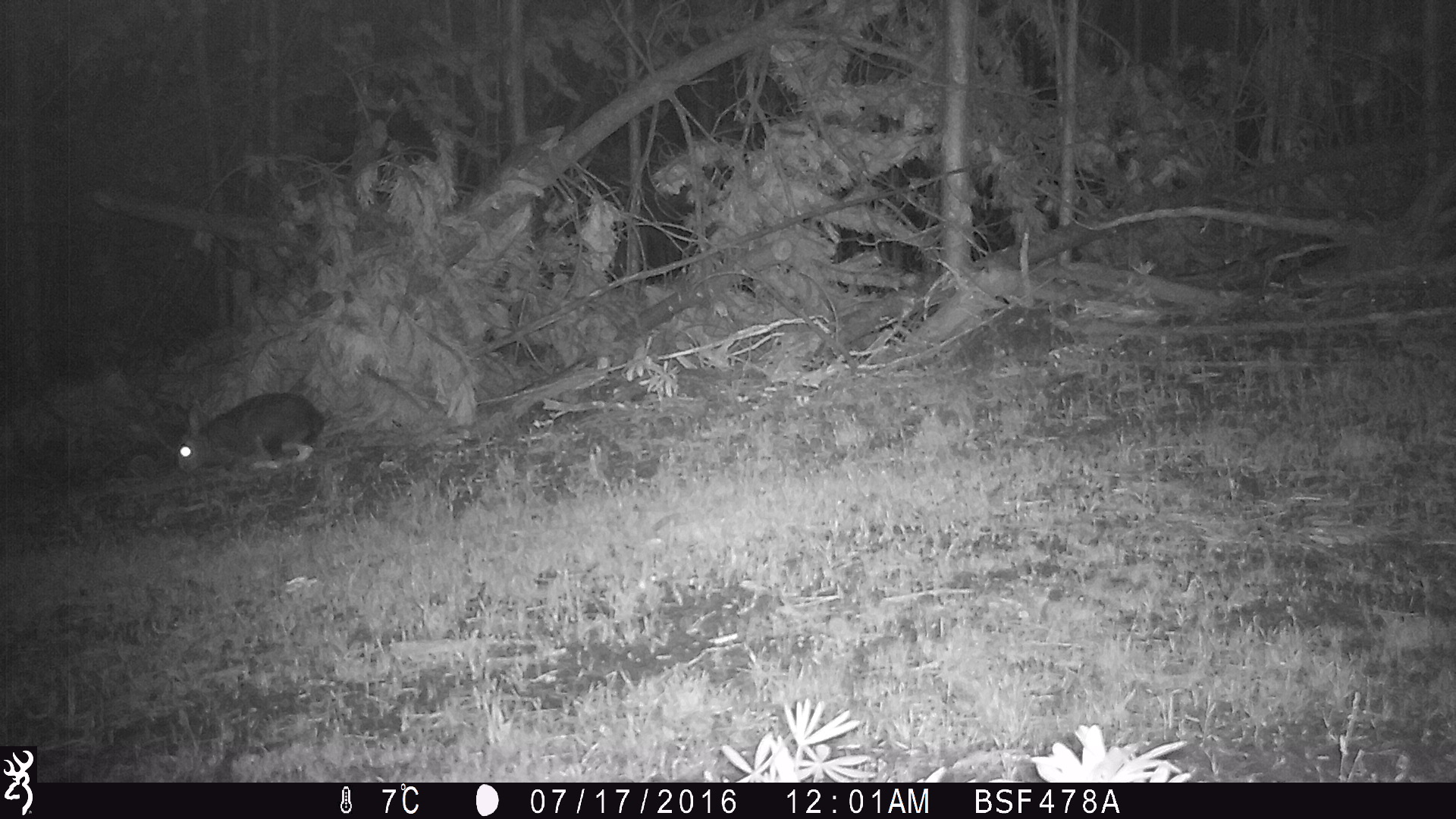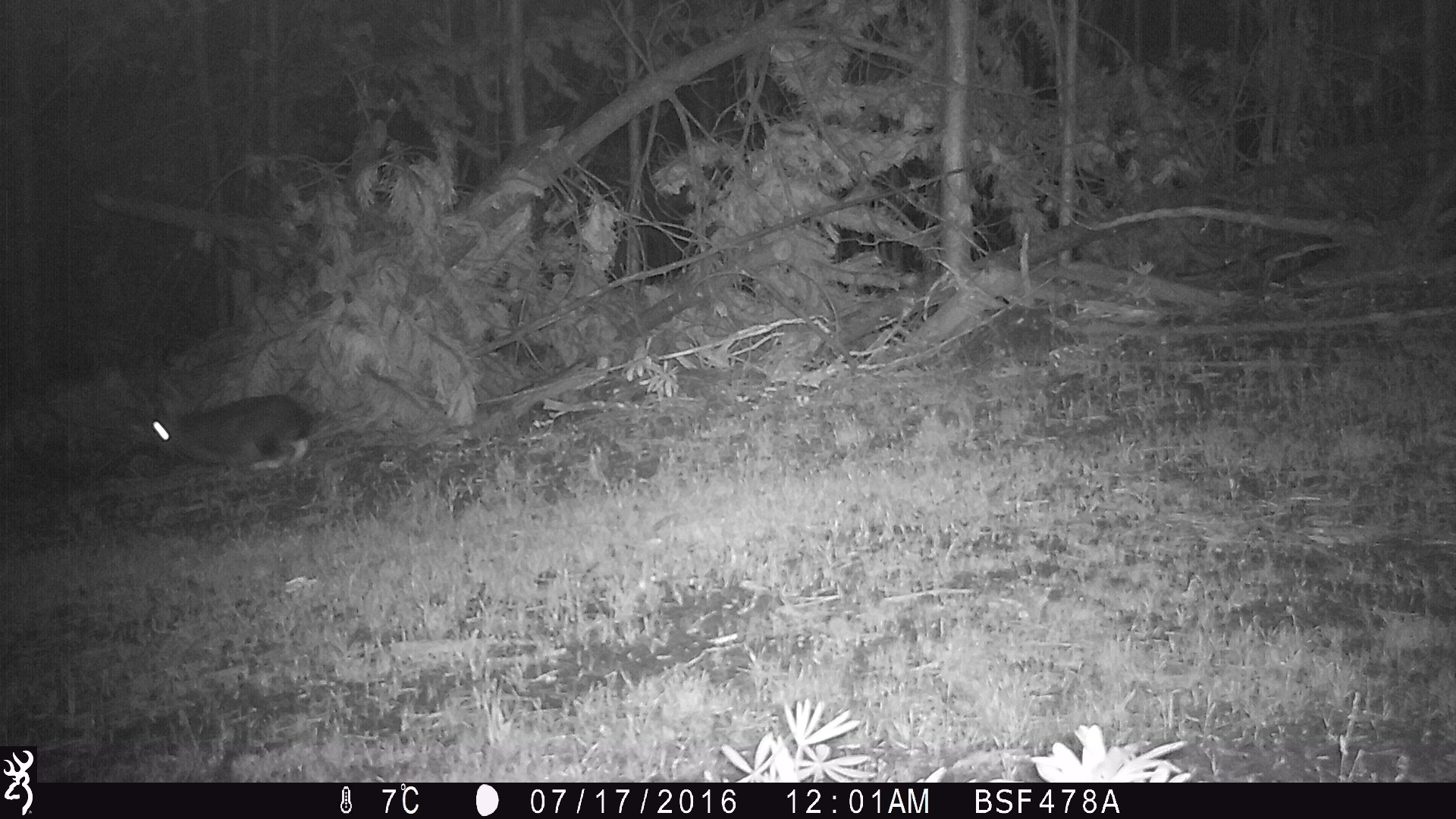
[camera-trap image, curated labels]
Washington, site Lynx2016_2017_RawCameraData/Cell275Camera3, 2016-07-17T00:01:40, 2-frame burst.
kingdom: Animalia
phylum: Chordata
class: Mammalia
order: Lagomorpha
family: Leporidae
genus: Lepus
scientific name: Lepus americanus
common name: snowshoe hare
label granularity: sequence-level